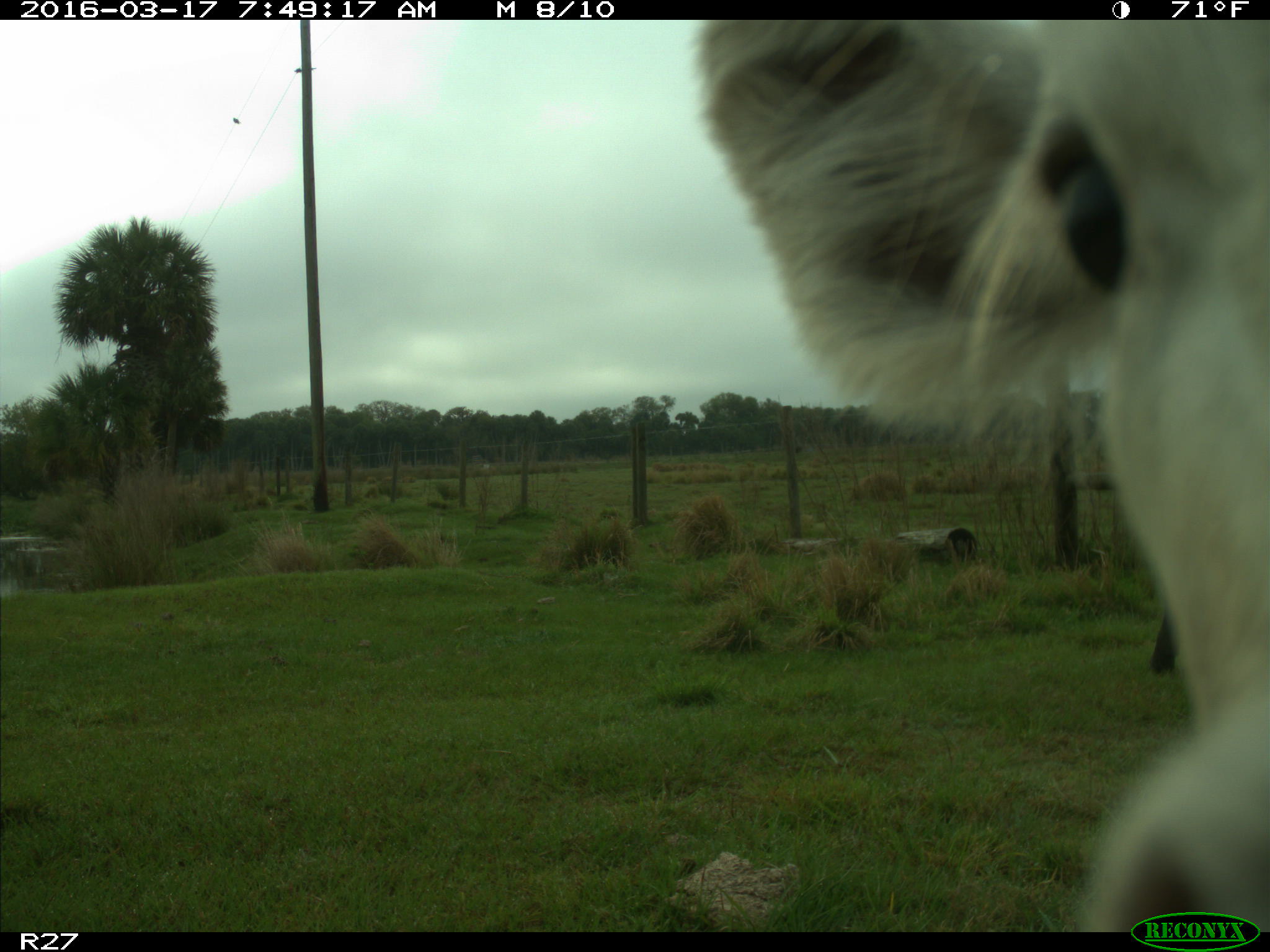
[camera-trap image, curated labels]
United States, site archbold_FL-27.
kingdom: Animalia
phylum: Chordata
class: Mammalia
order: Artiodactyla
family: Bovidae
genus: Bos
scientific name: Bos taurus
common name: domestic cow